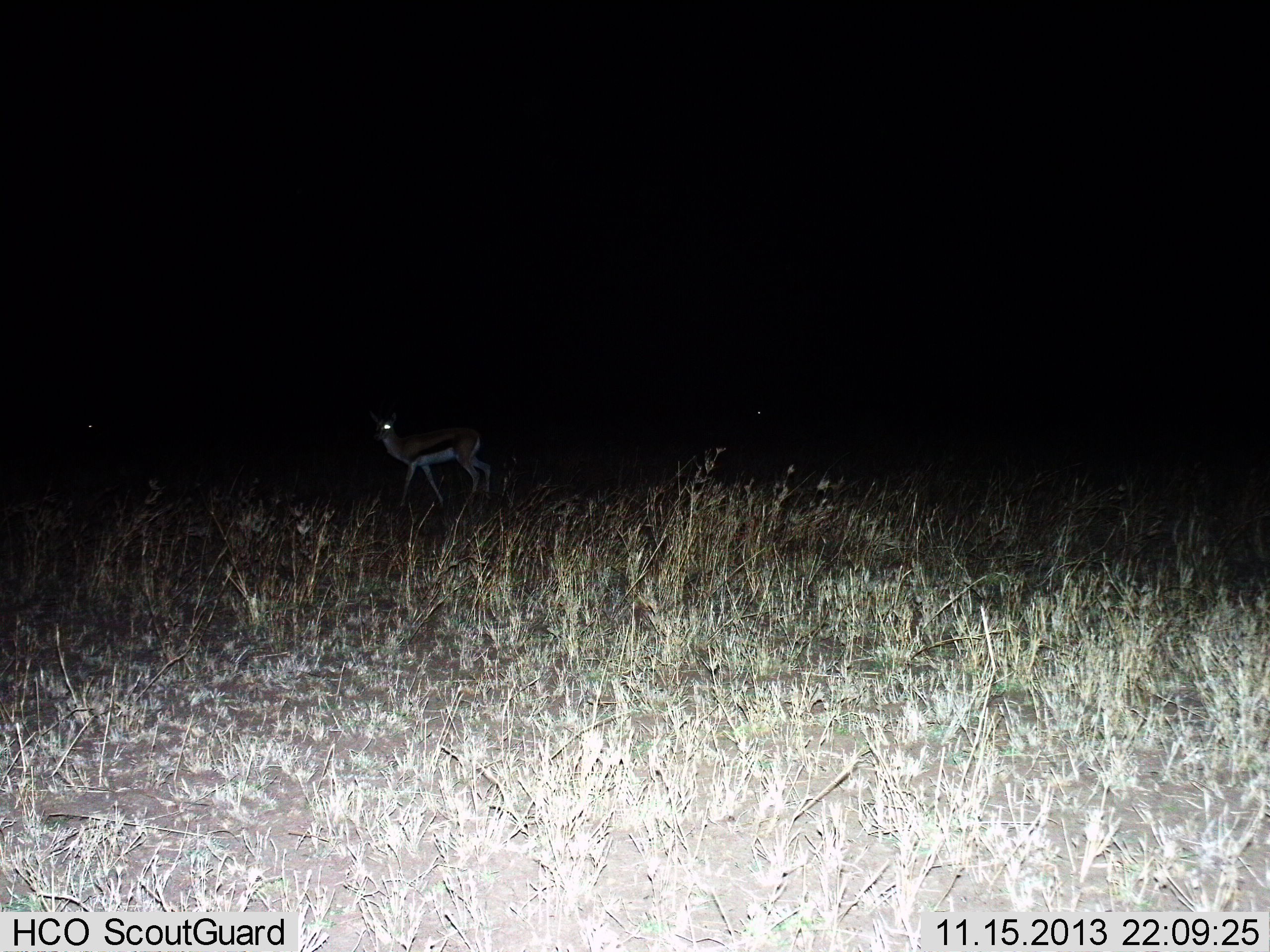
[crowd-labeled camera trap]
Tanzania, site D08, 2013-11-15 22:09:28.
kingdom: Animalia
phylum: Chordata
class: Mammalia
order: Artiodactyla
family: Bovidae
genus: Eudorcas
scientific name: Eudorcas thomsonii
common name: thomson's gazelle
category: gazellethomsons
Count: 1.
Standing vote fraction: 80%.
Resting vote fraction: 0%.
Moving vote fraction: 20%.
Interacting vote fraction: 0%.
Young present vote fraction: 0%.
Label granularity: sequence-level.